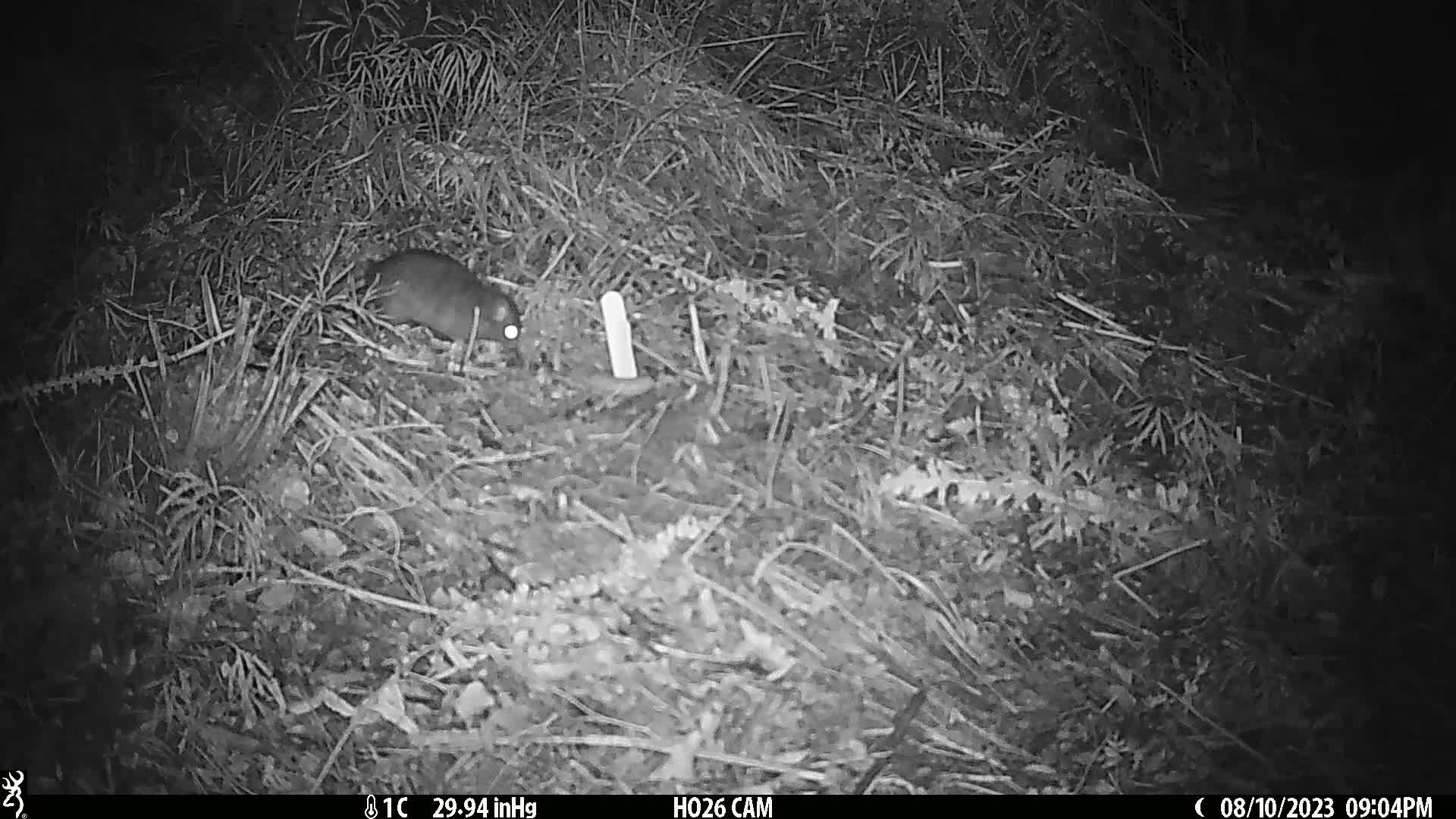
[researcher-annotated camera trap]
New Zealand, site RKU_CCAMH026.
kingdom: Animalia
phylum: Chordata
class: Mammalia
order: Rodentia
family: Muridae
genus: Rattus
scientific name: Rattus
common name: rat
Rat (Rattus).